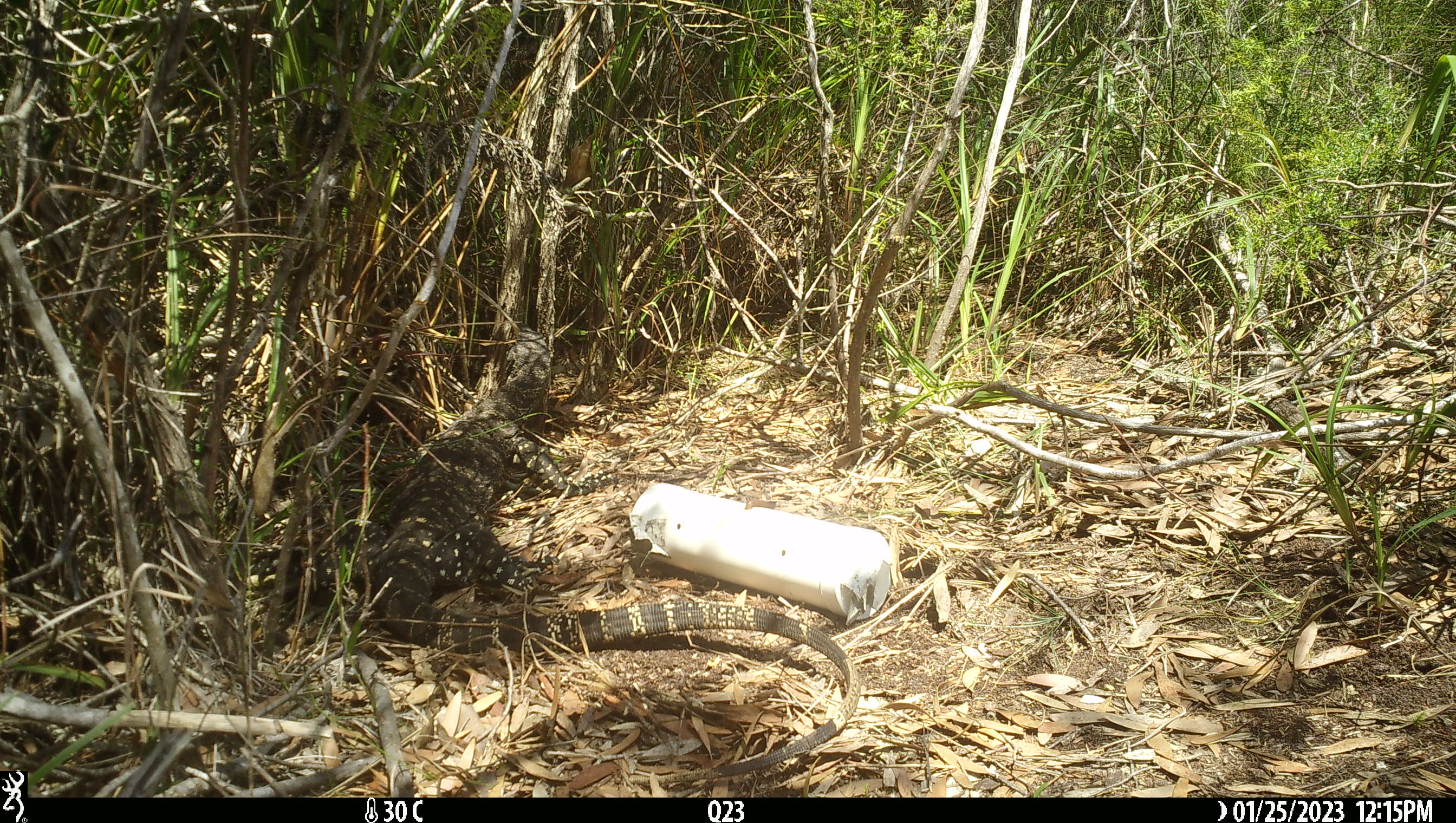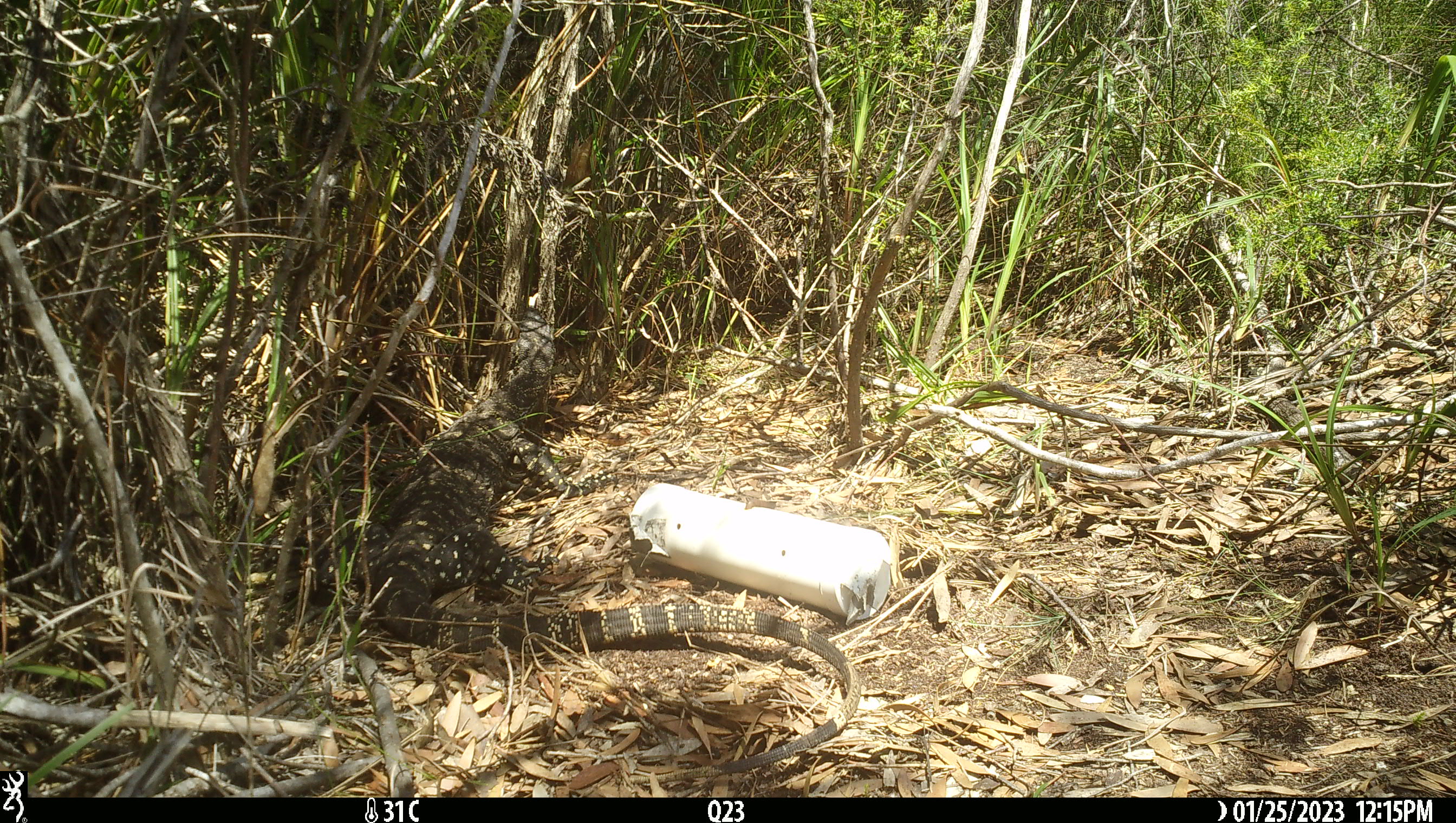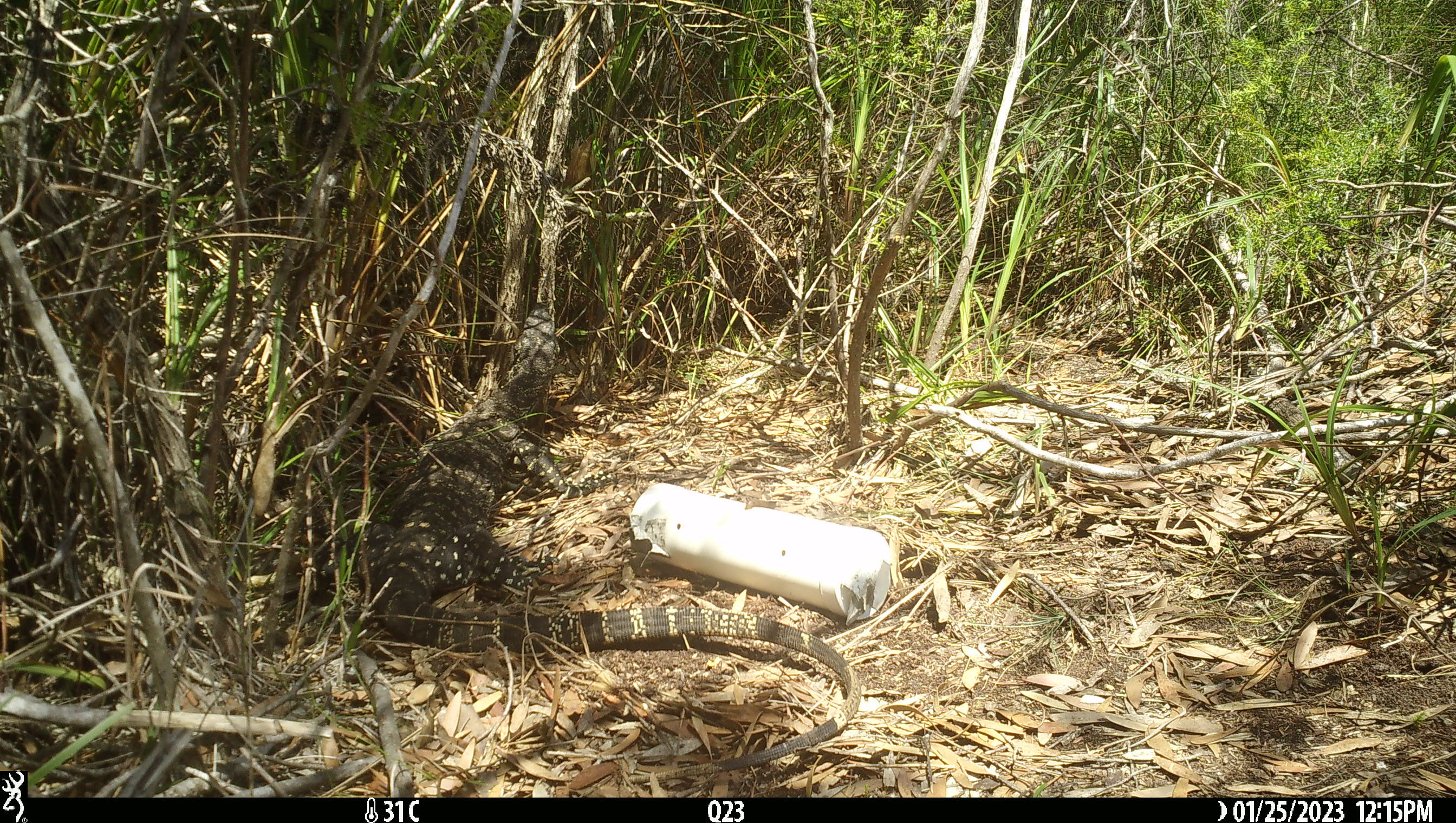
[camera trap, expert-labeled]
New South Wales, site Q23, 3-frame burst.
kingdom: Animalia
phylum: Chordata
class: Reptilia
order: Squamata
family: Varanidae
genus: Varanus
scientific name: Varanus varius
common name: lace monitor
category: goanna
Goanna (lace monitor) (Varanus varius).